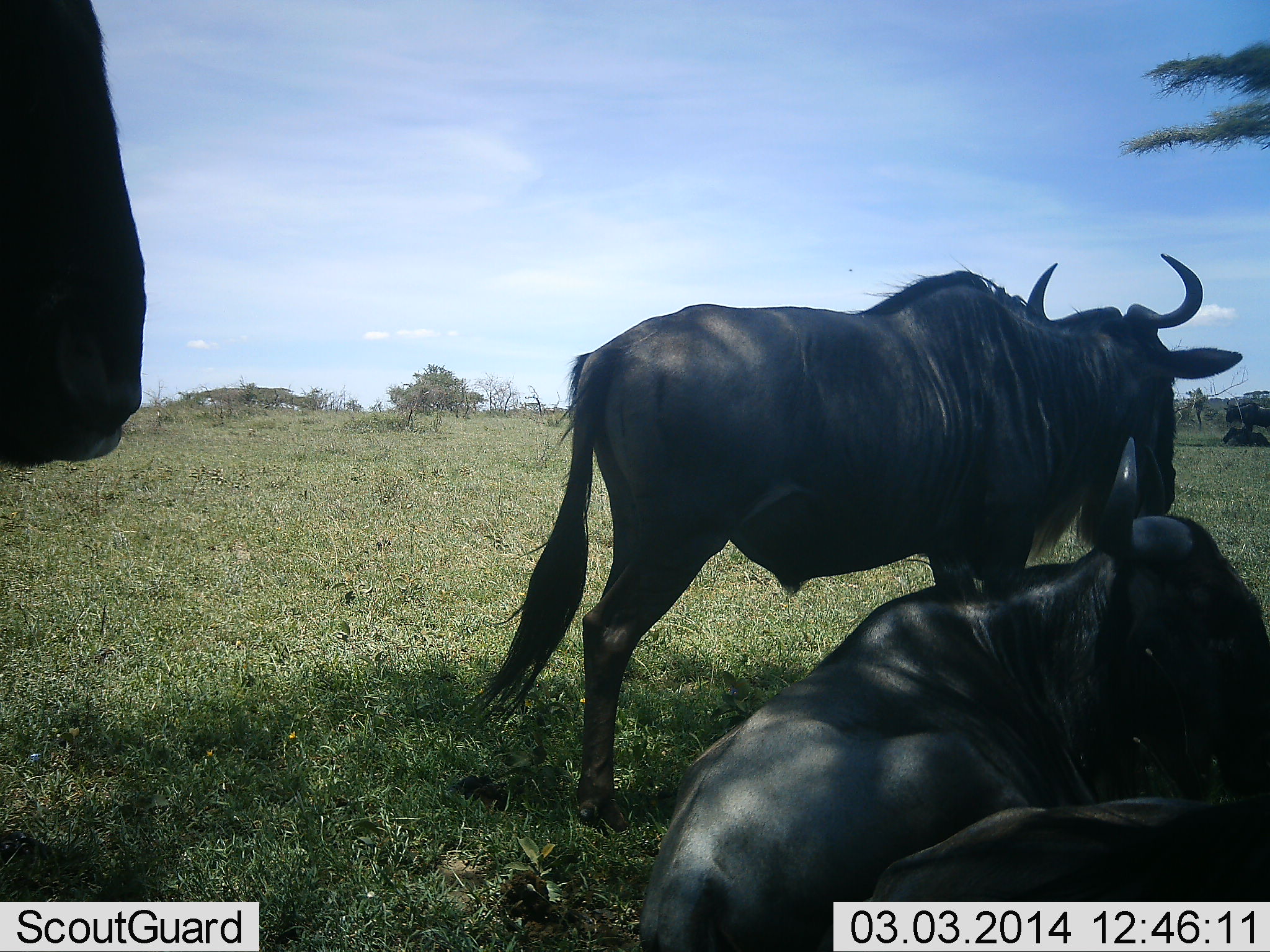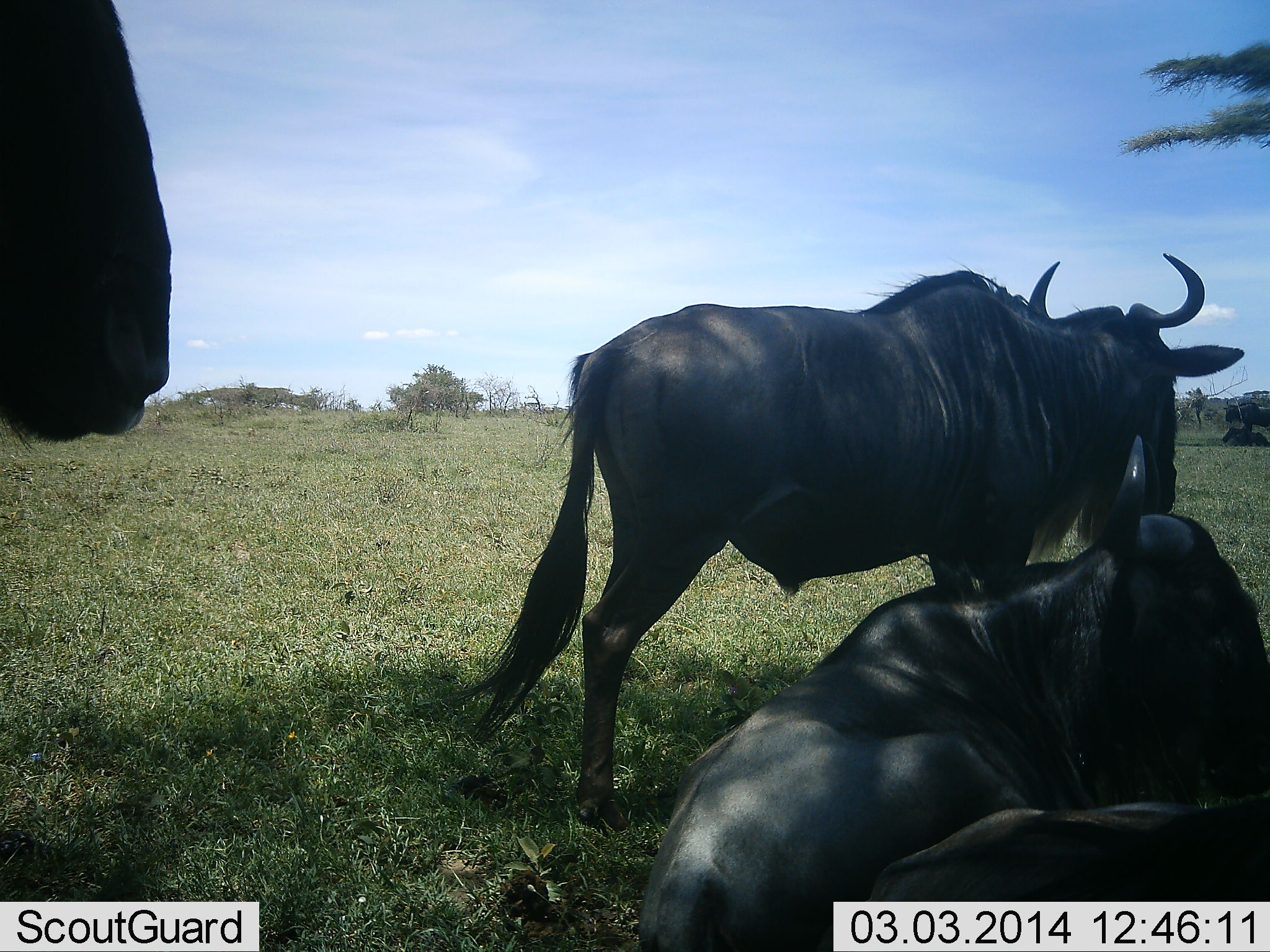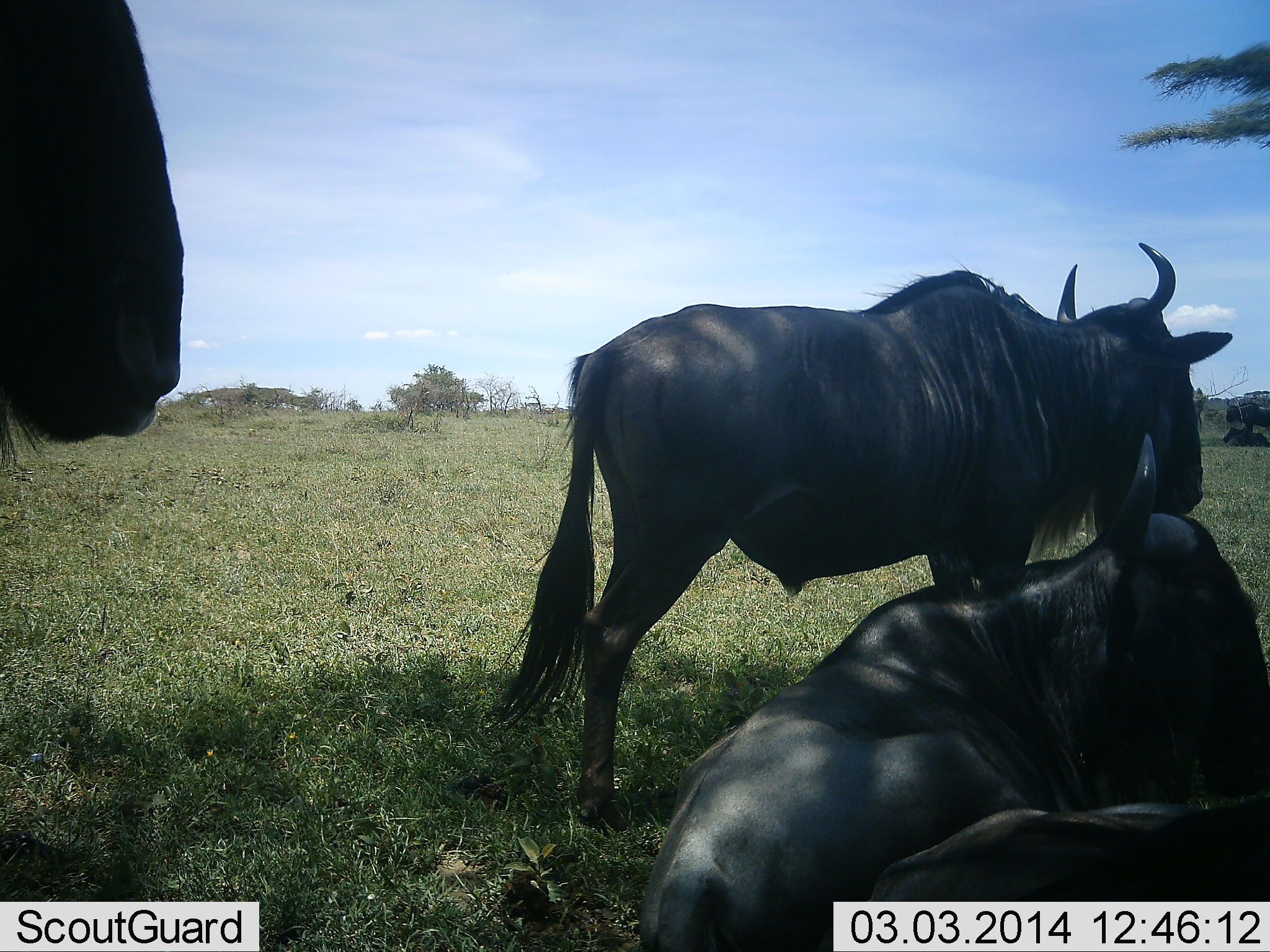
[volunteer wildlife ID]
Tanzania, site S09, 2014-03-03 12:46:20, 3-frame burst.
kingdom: Animalia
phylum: Chordata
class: Mammalia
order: Artiodactyla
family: Bovidae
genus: Connochaetes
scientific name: Connochaetes taurinus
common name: blue wildebeest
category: wildebeest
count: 4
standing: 70%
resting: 100%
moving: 0%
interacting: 10%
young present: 0%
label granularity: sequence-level